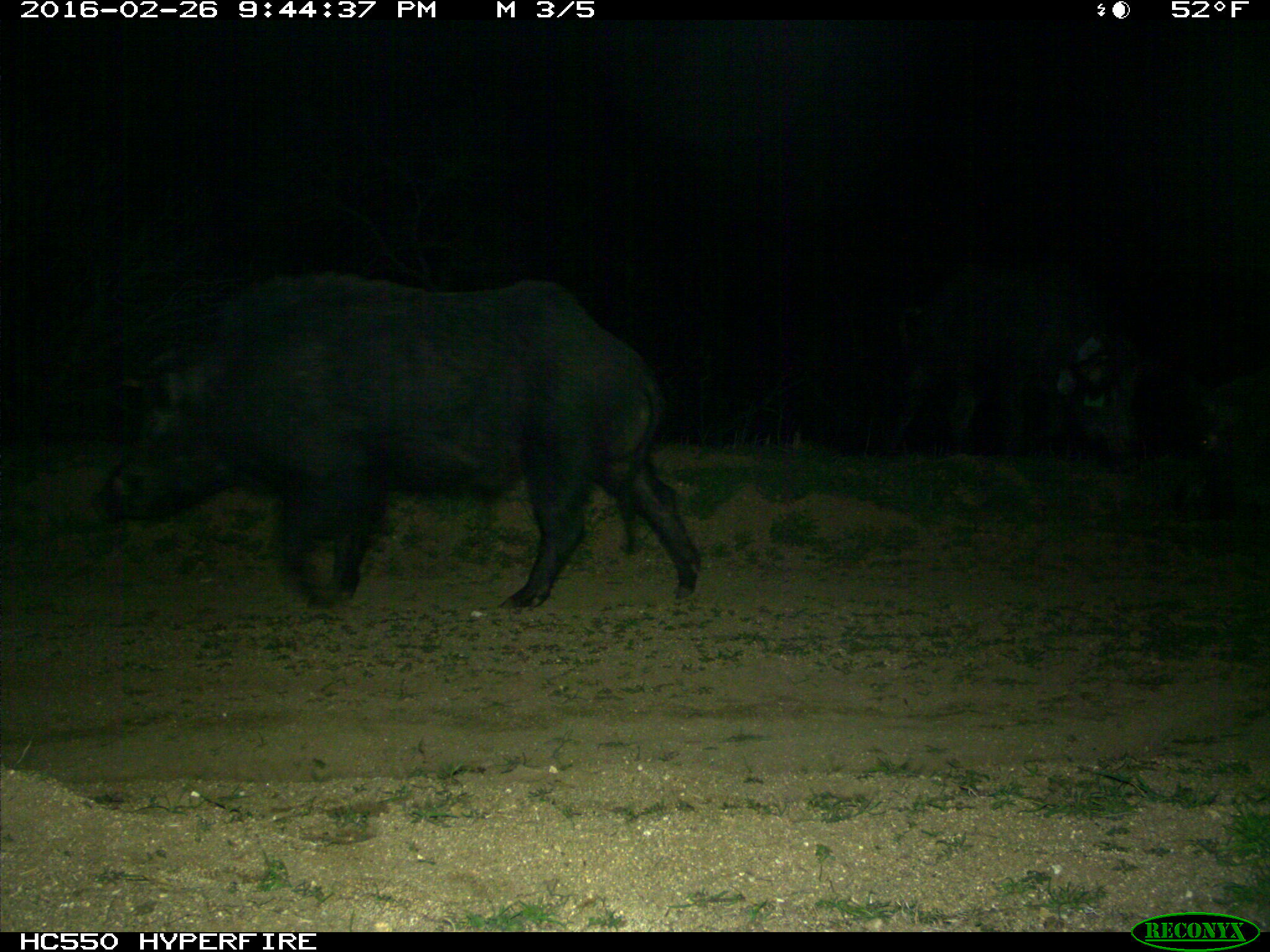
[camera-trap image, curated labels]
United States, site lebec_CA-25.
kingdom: Animalia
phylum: Chordata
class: Mammalia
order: Artiodactyla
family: Suidae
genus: Sus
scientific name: Sus scrofa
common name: wild boar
Sus scrofa (wild boar).